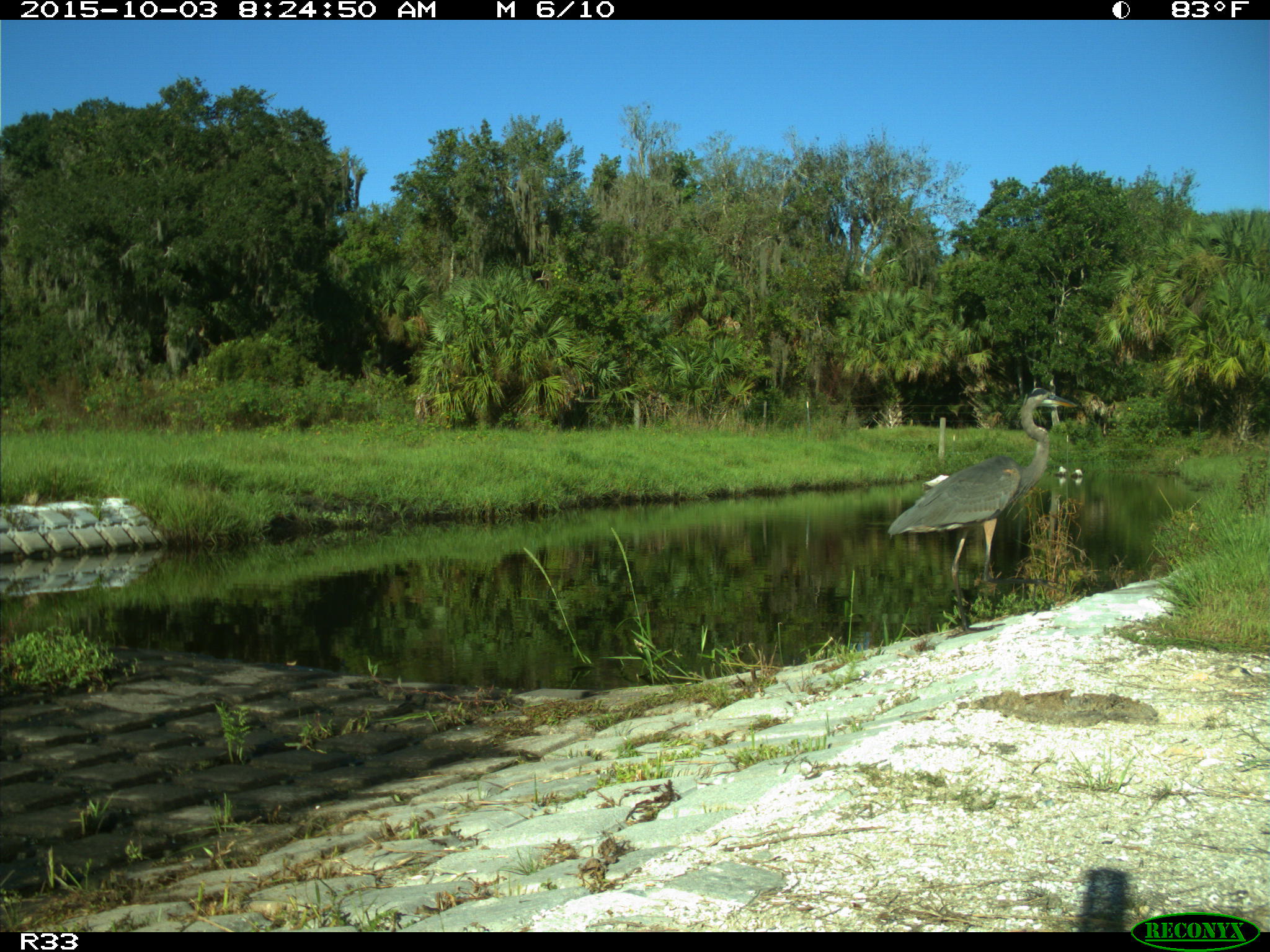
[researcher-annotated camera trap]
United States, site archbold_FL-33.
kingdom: Animalia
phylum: Chordata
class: Aves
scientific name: Aves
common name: birds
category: unidentified bird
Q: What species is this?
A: Unidentified bird (birds) (Aves).